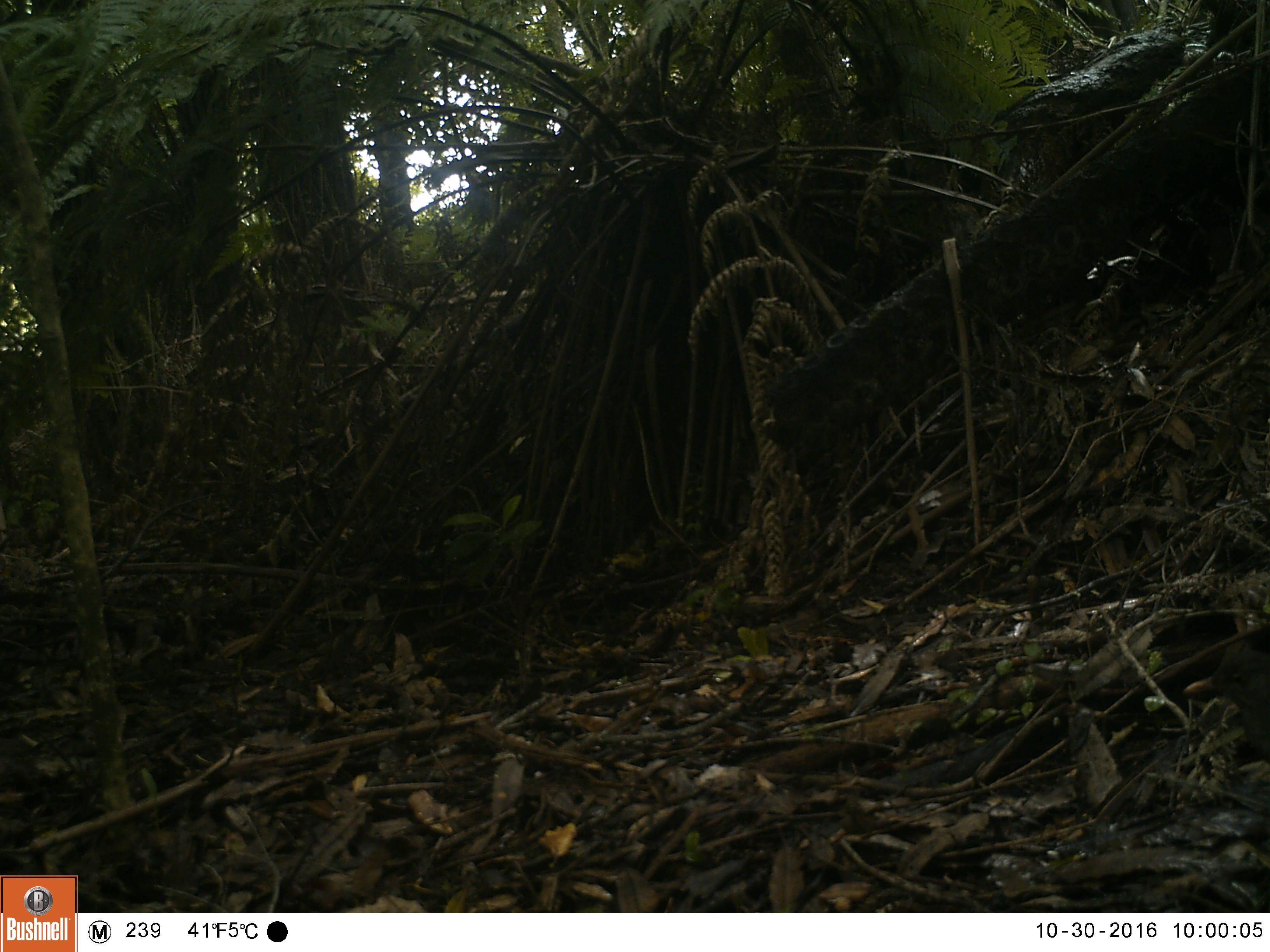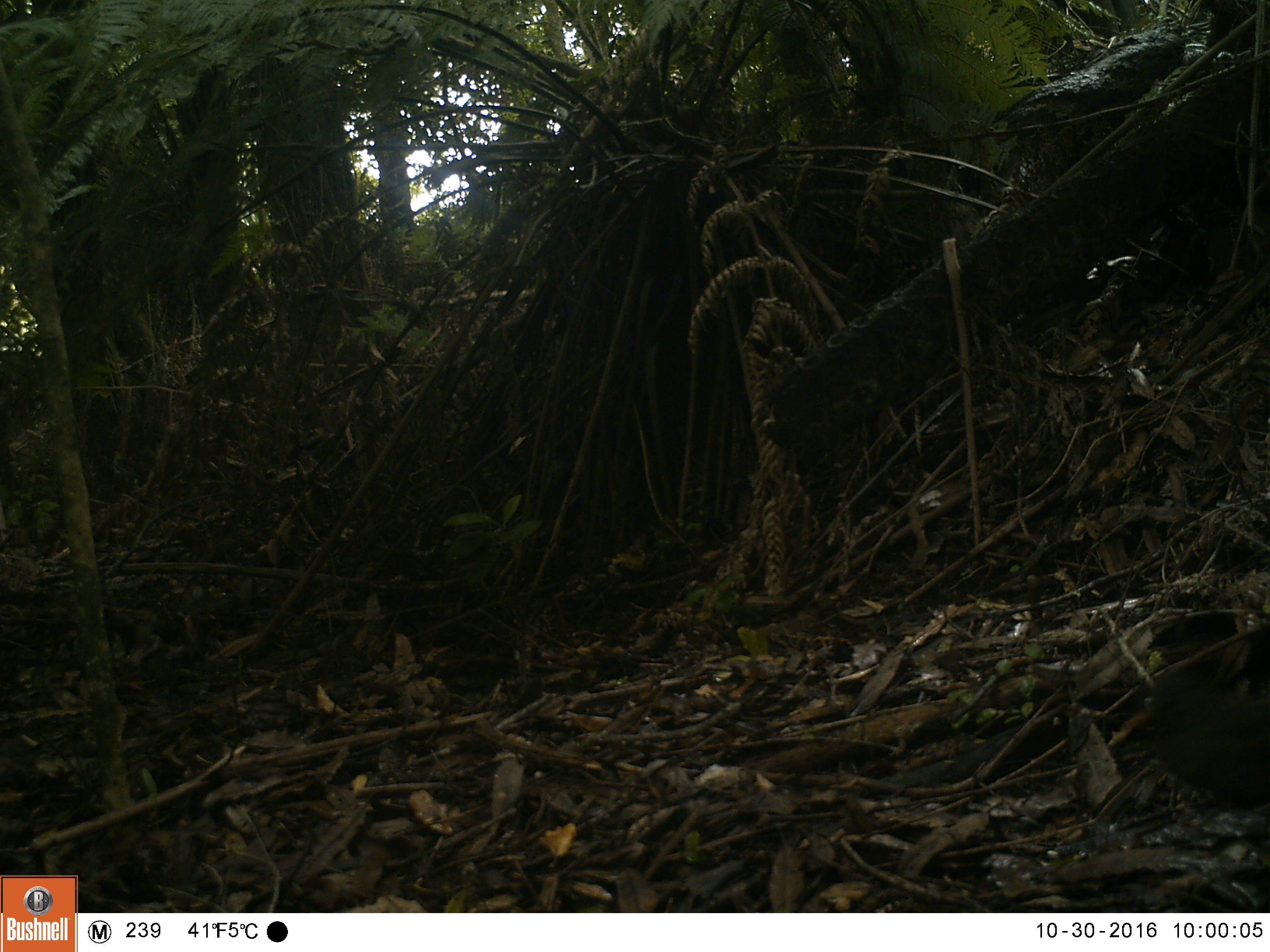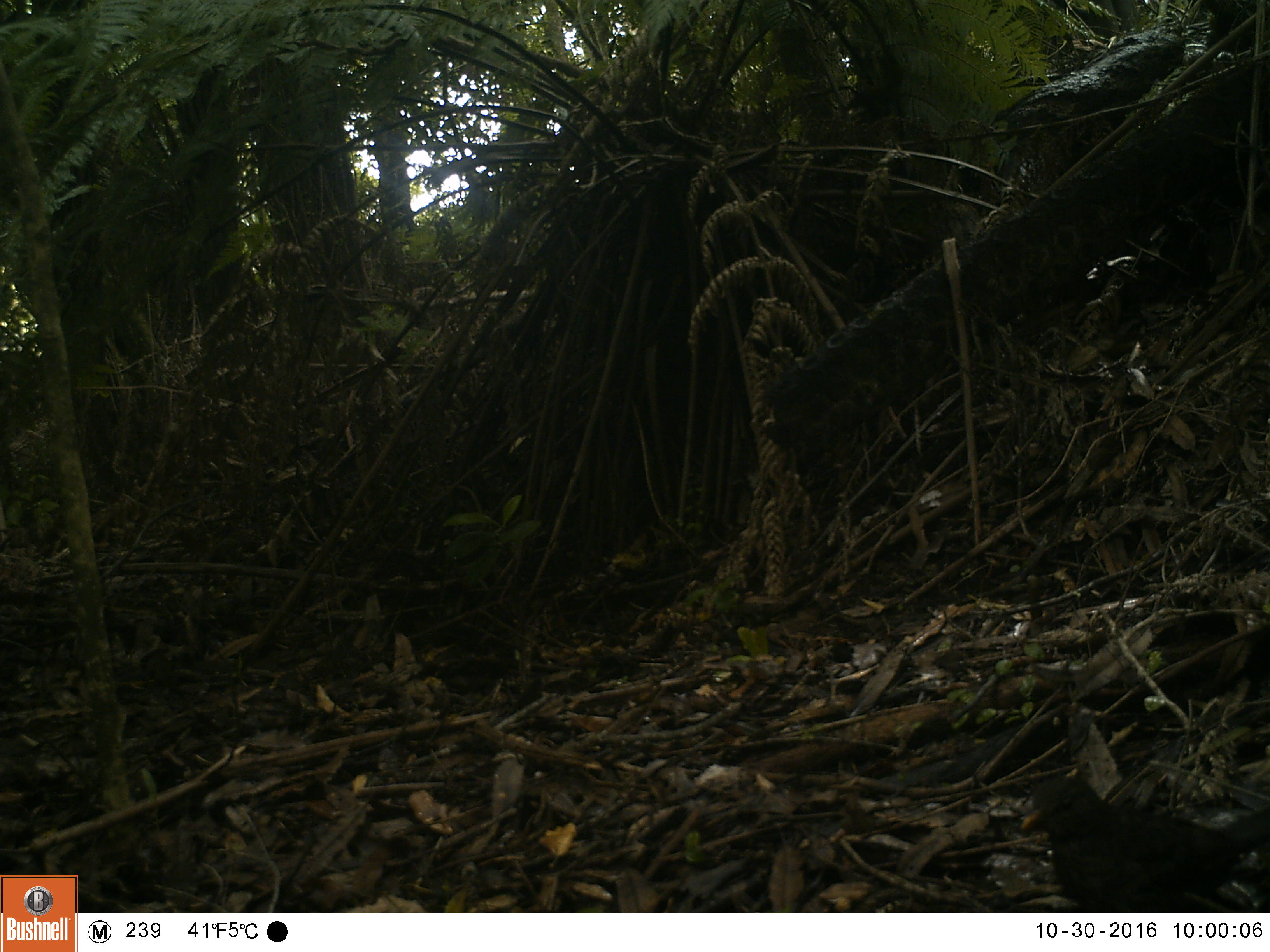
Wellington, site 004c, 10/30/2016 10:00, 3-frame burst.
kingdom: Animalia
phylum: Chordata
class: Aves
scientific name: Aves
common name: bird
Bird (Aves).